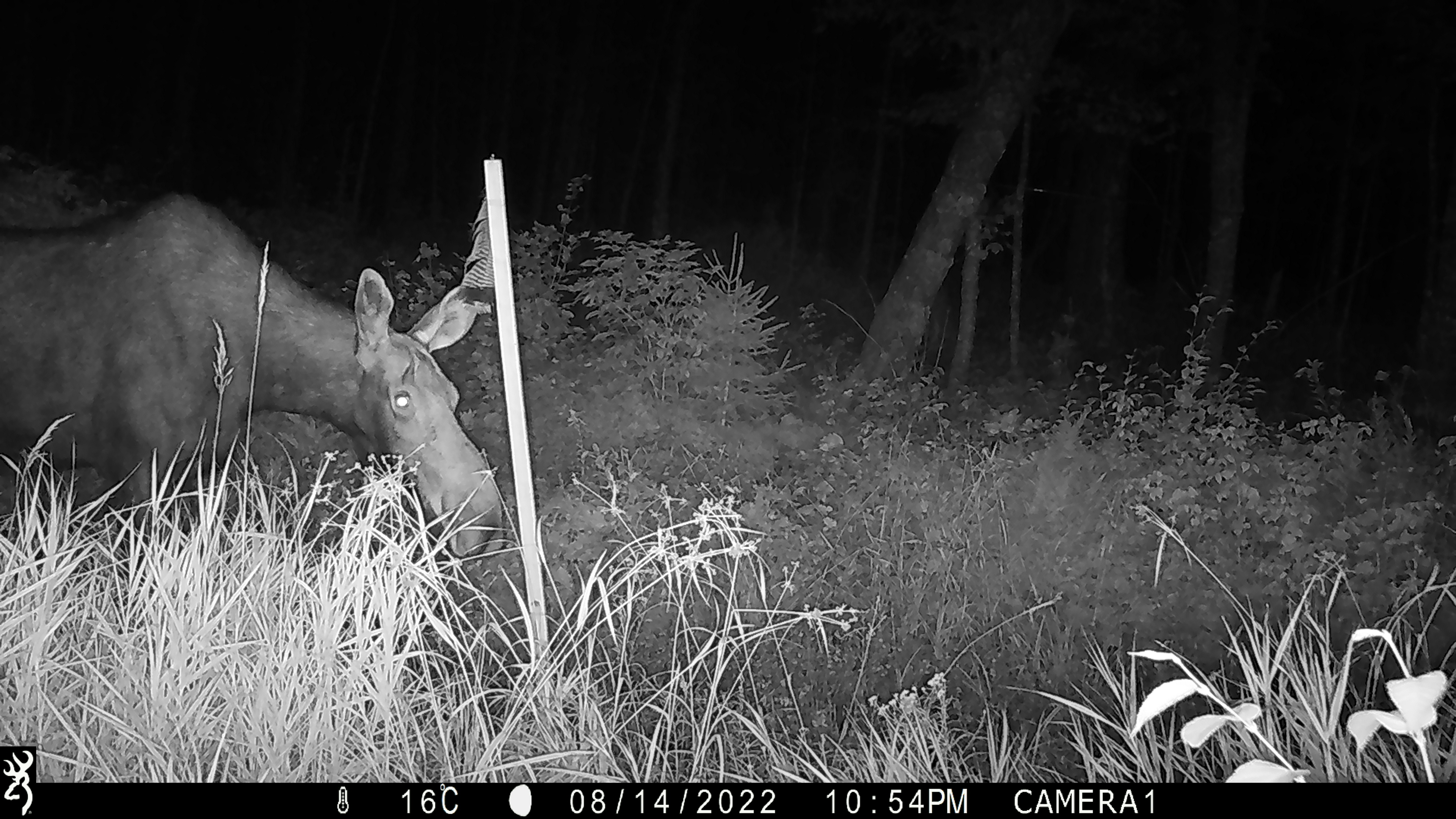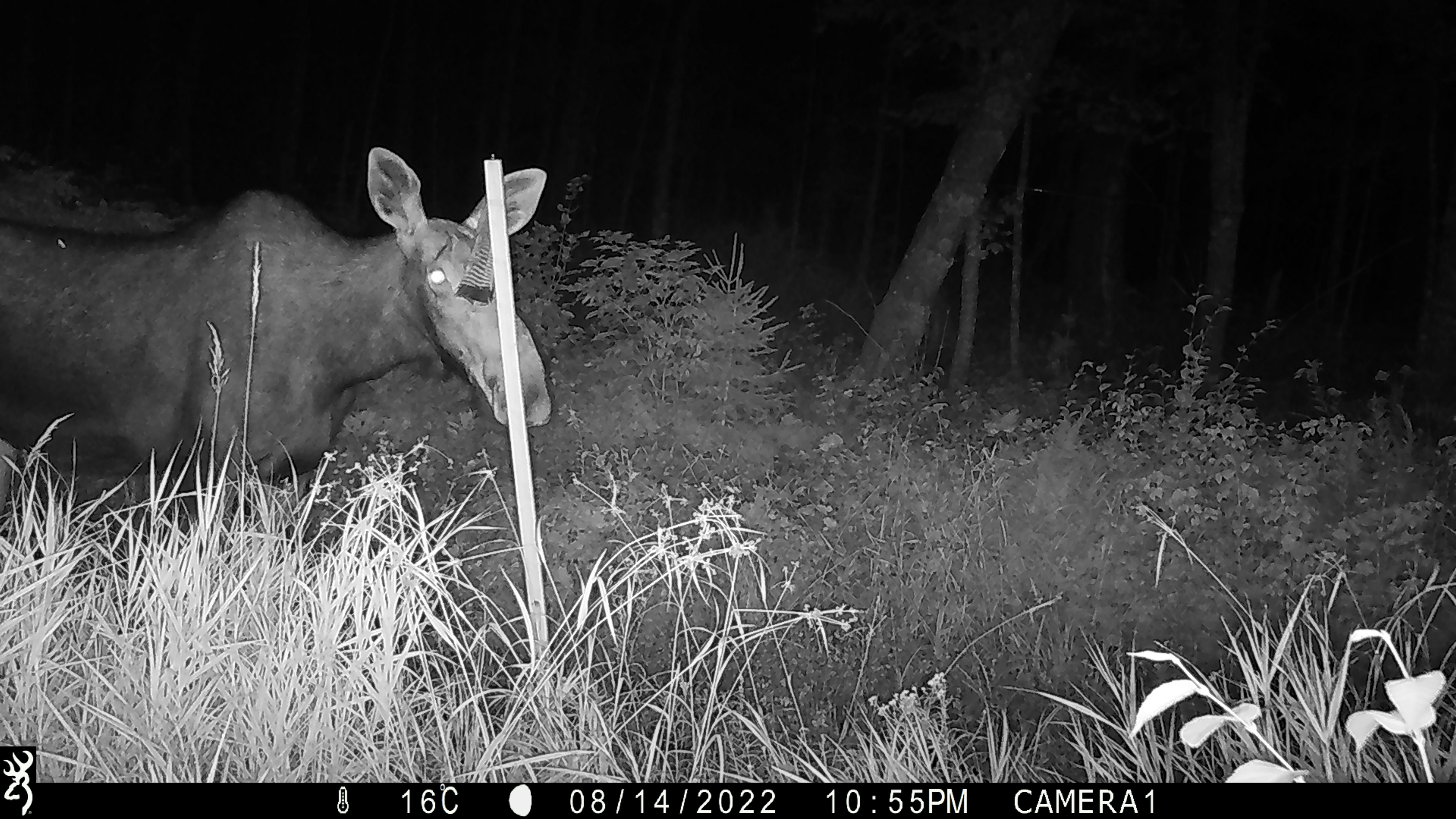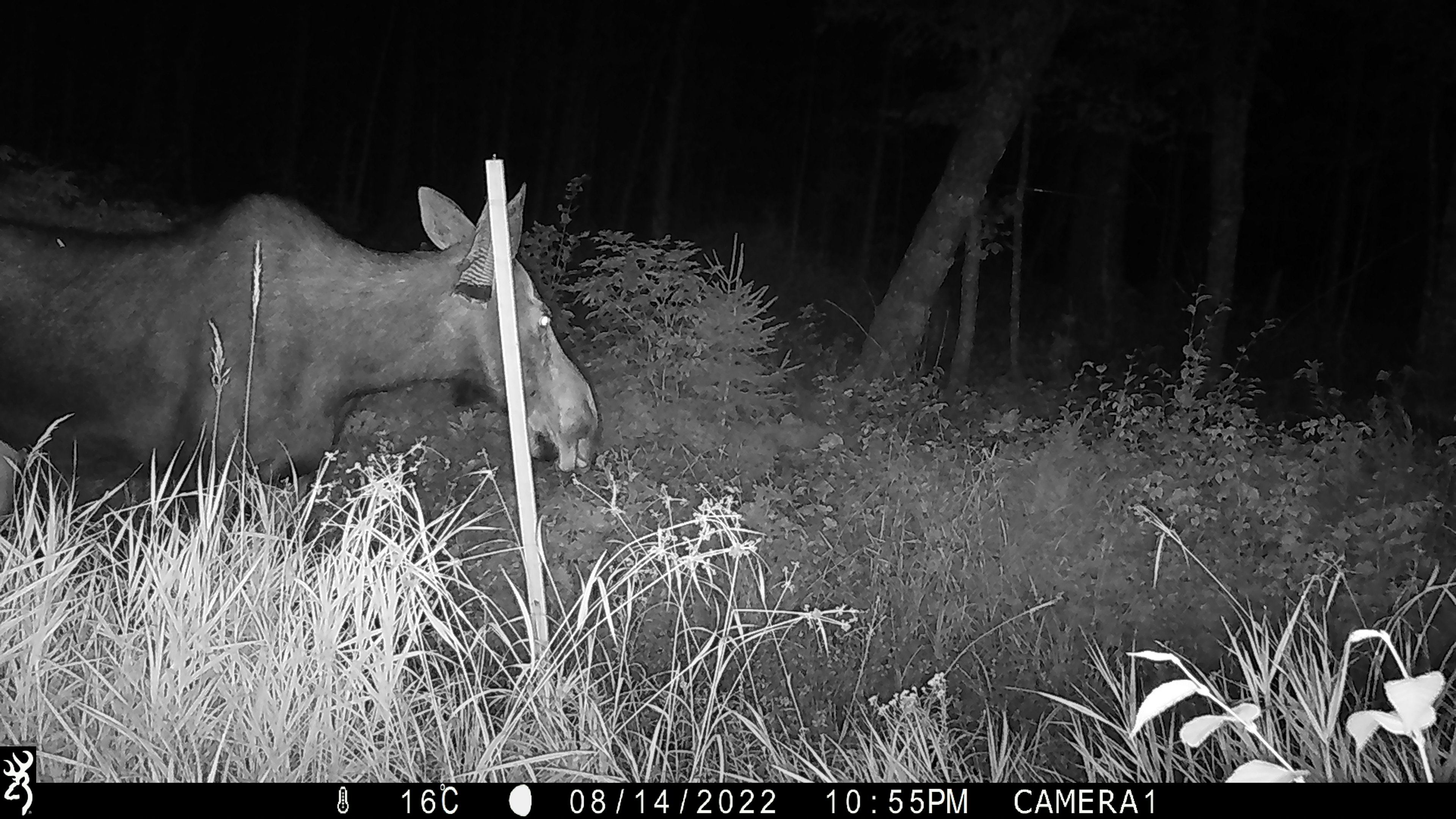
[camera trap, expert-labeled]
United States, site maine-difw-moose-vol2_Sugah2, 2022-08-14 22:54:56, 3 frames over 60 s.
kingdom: Animalia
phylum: Chordata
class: Mammalia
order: Artiodactyla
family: Cervidae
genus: Alces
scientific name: Alces alces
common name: moose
Moose (Alces alces).